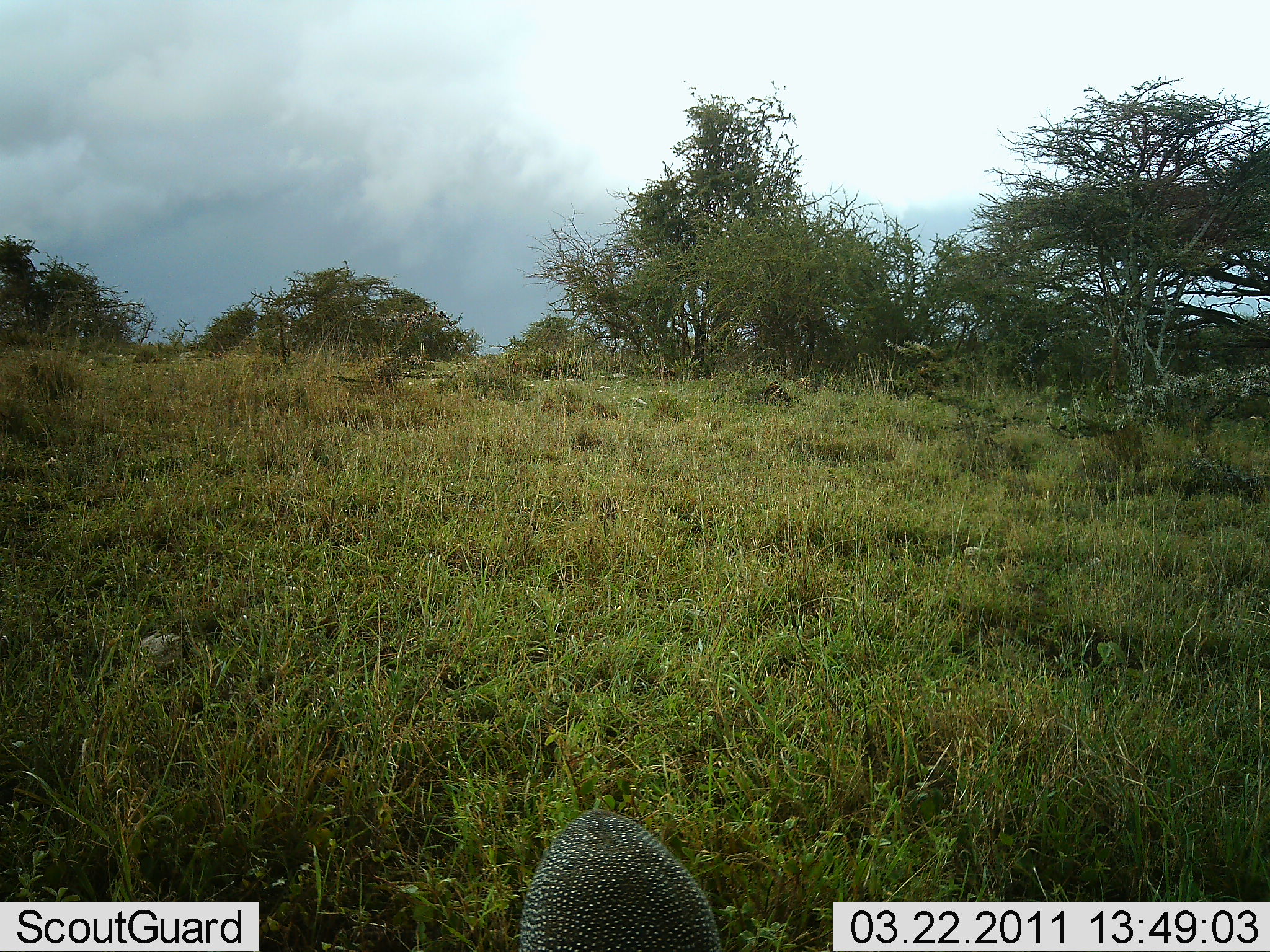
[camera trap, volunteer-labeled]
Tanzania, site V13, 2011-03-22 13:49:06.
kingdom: Animalia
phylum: Chordata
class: Aves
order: Galliformes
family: Numididae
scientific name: Numididae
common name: guinea fowl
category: guineafowl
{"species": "guineafowl (guinea fowl) (Numididae)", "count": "1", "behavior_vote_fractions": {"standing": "77%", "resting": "0%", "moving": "8%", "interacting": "0%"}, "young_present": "0%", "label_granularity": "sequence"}